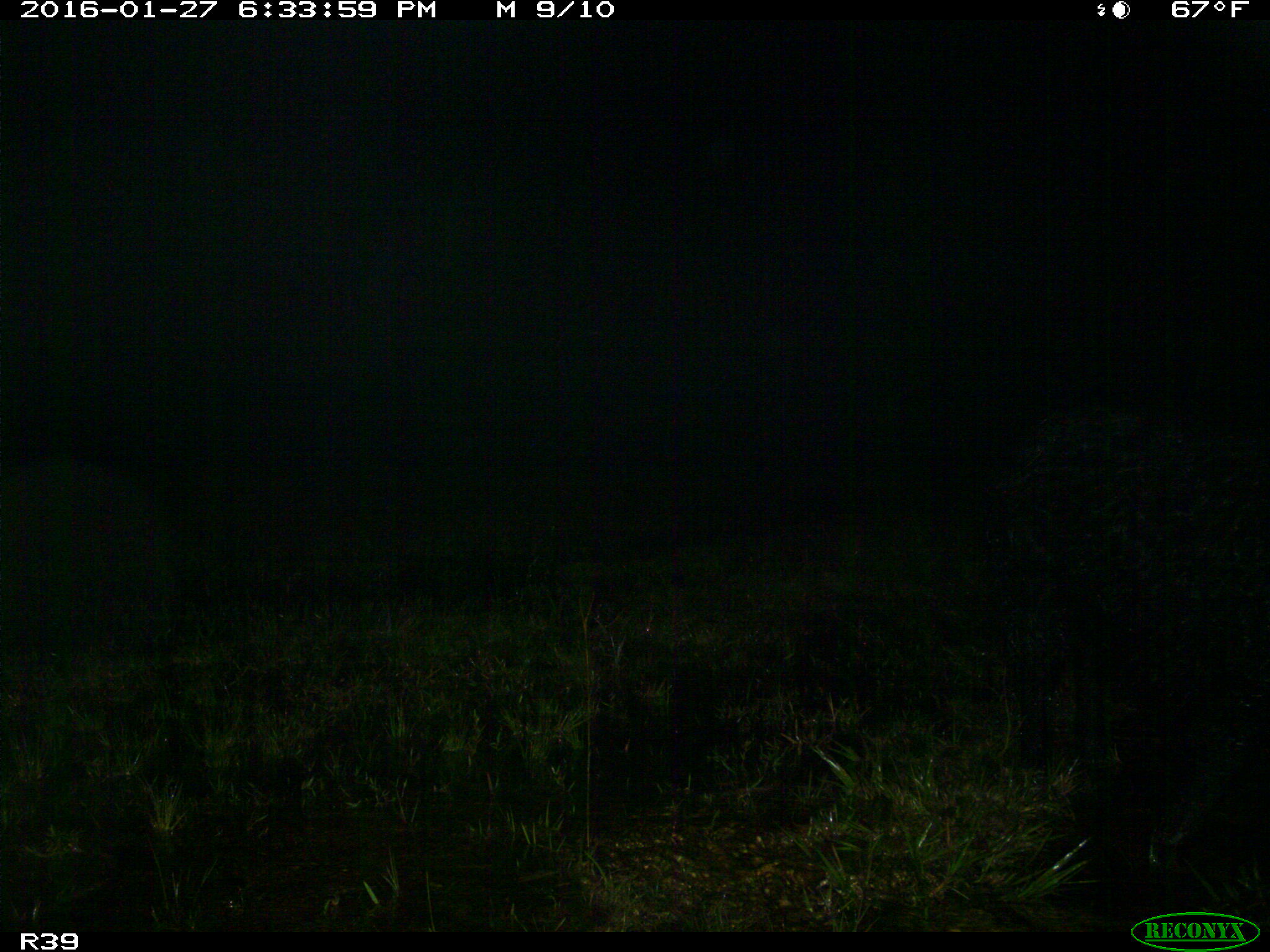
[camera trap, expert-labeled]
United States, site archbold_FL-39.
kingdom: Animalia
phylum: Chordata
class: Mammalia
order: Artiodactyla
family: Suidae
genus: Sus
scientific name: Sus scrofa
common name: wild boar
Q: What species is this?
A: Sus scrofa (wild boar).